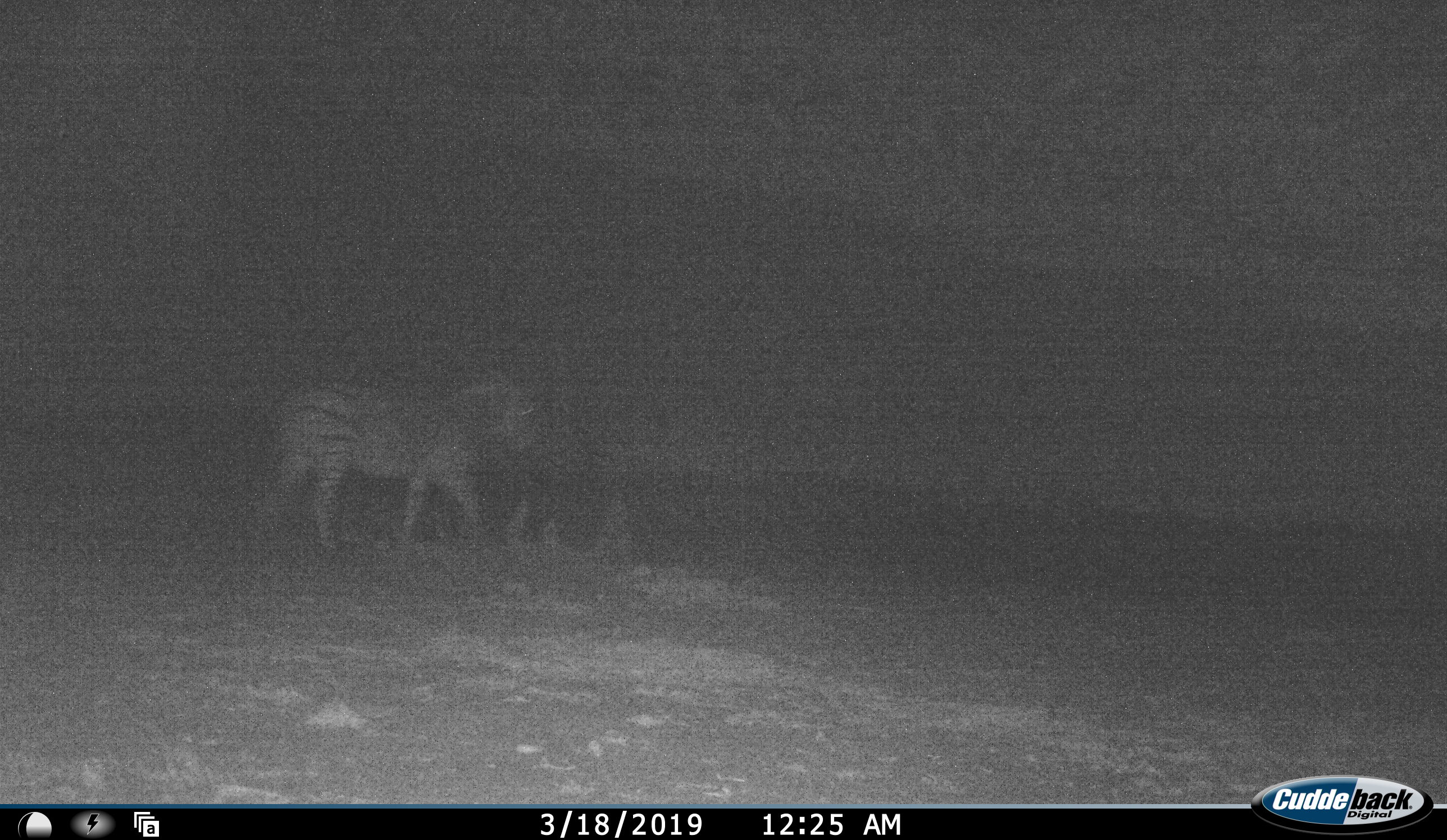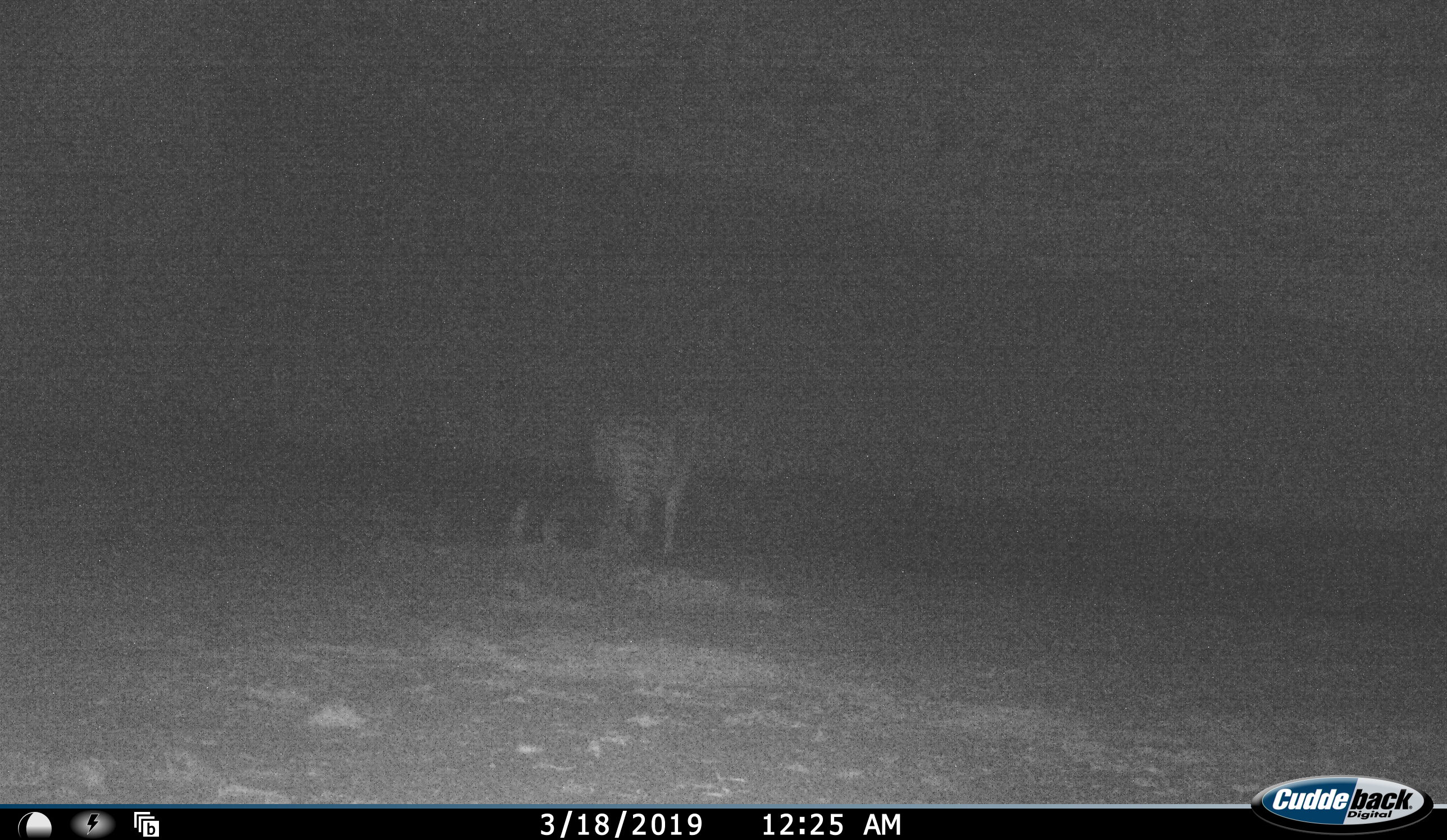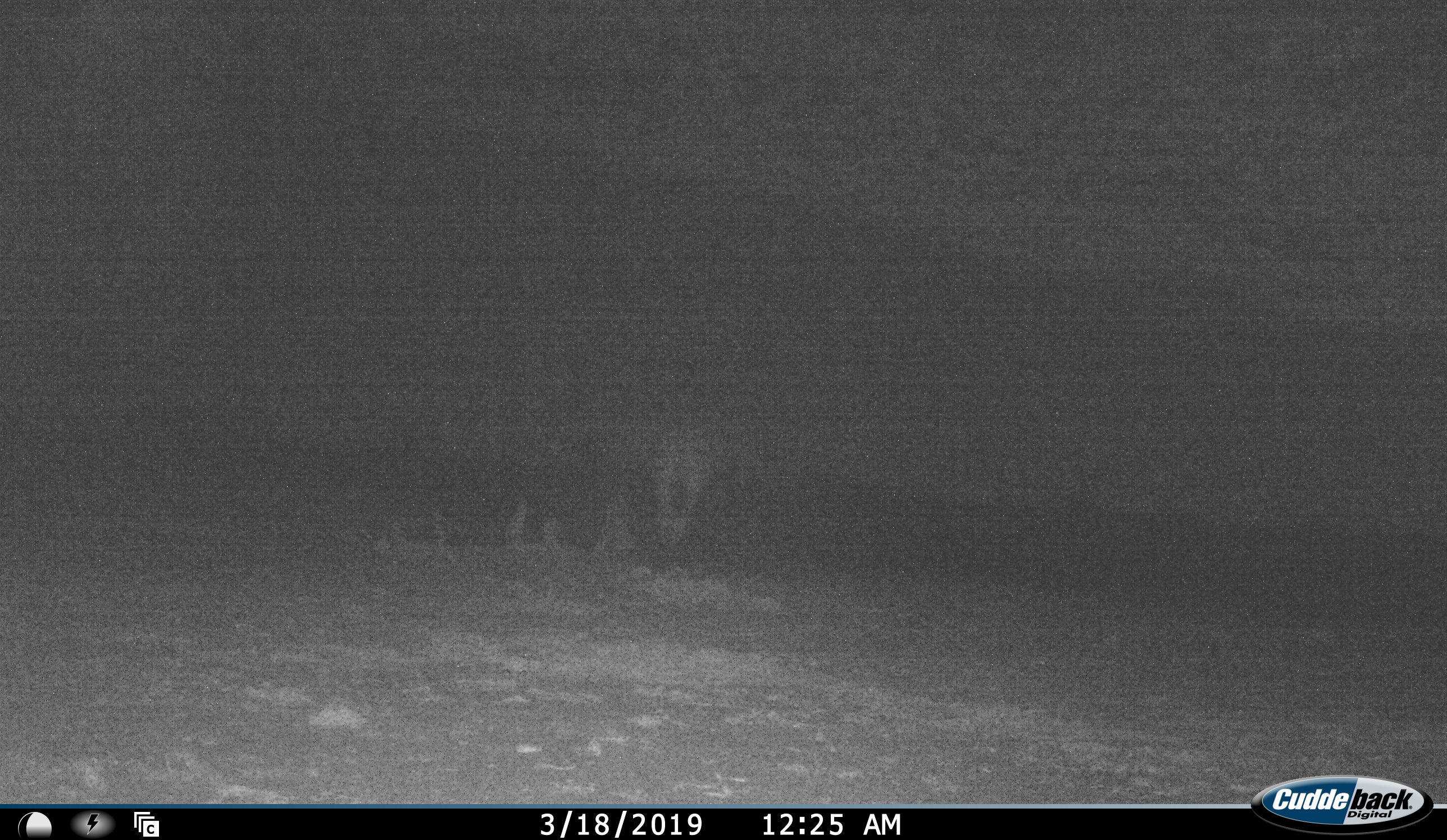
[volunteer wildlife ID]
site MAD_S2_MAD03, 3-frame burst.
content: unidentified animal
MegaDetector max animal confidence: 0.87